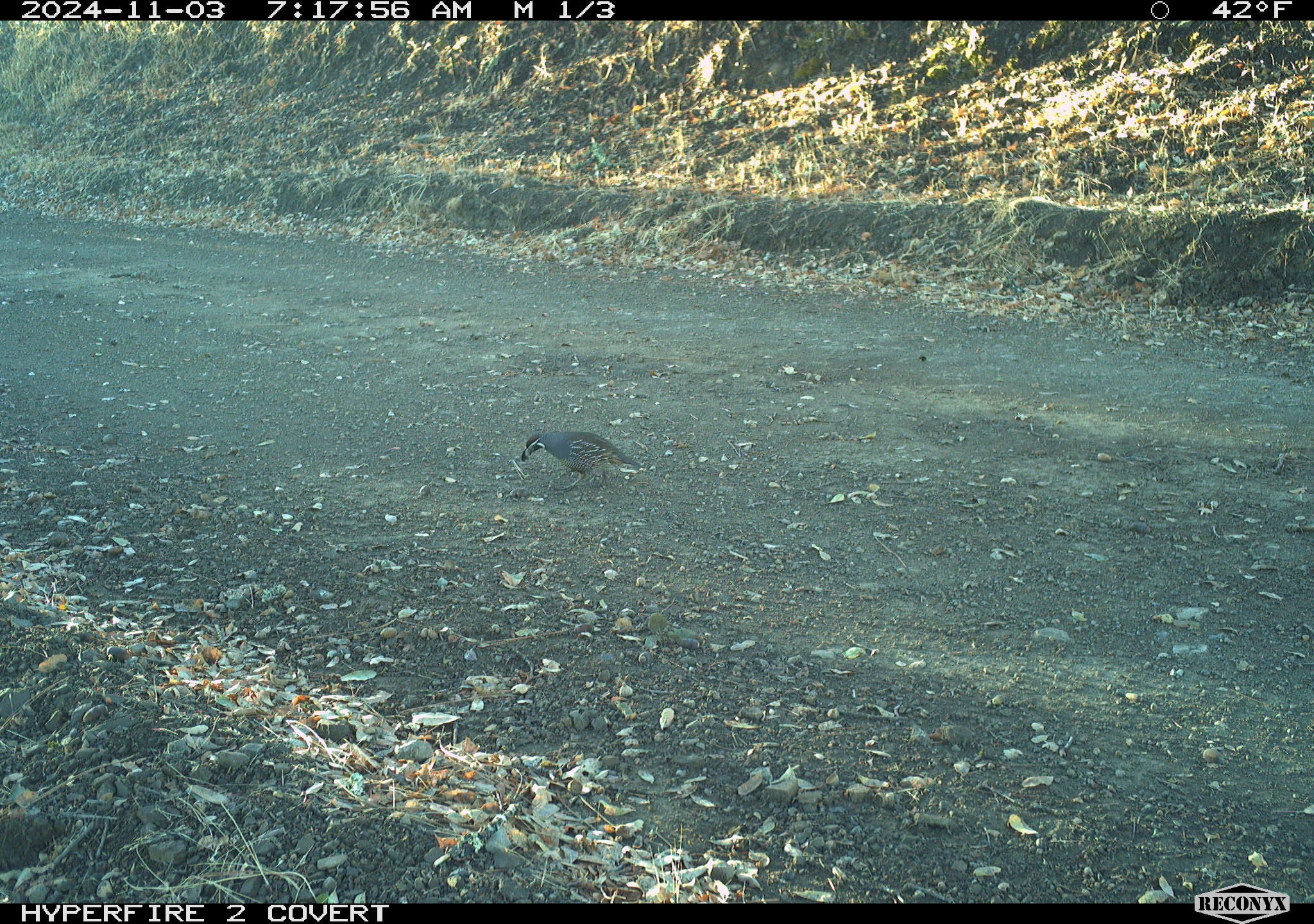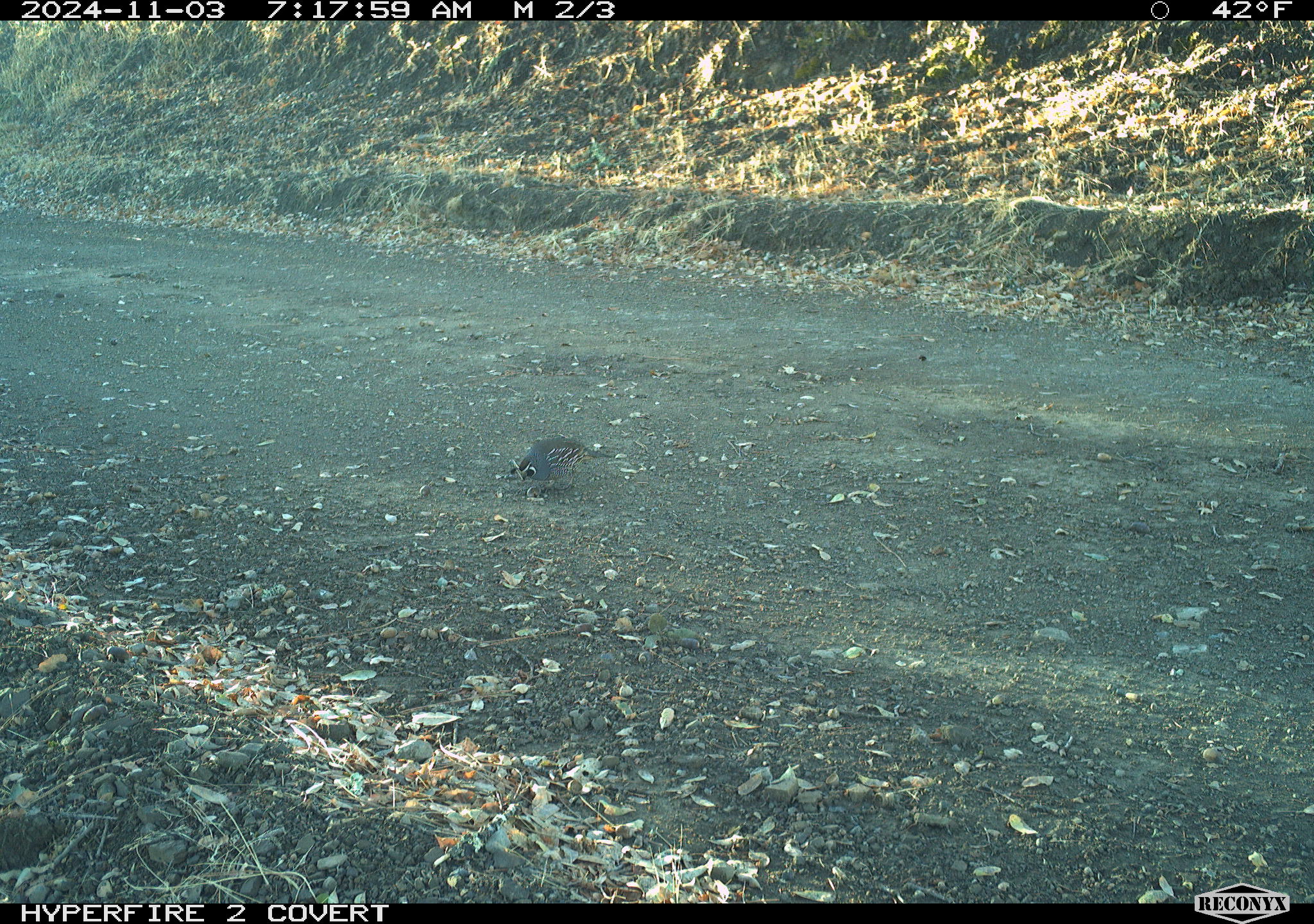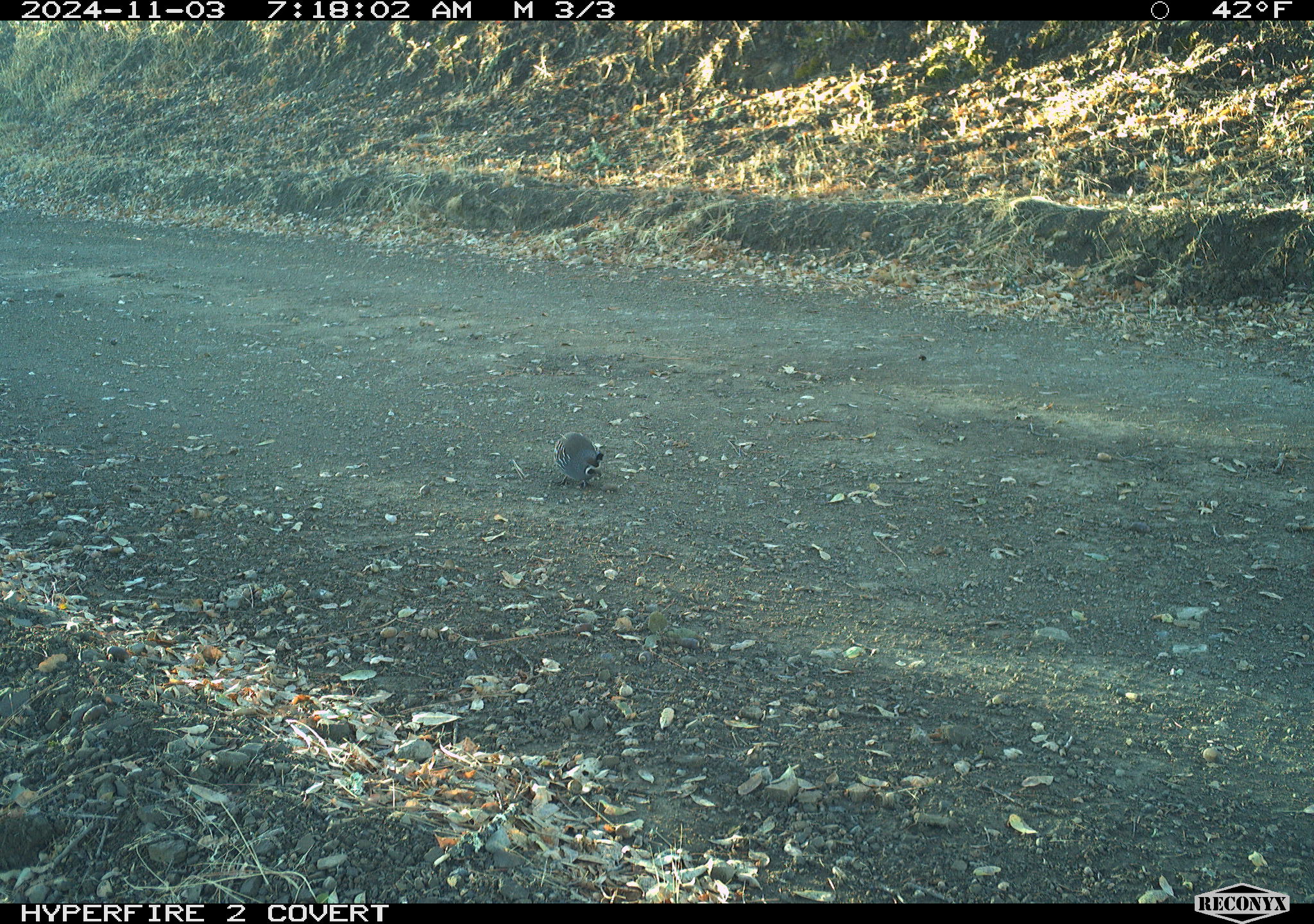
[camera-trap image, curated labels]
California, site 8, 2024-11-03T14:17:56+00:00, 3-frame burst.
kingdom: Animalia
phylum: Chordata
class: Aves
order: Galliformes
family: Odontophoridae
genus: Callipepla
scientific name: Callipepla californica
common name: california quail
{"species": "california quail (Callipepla californica)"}